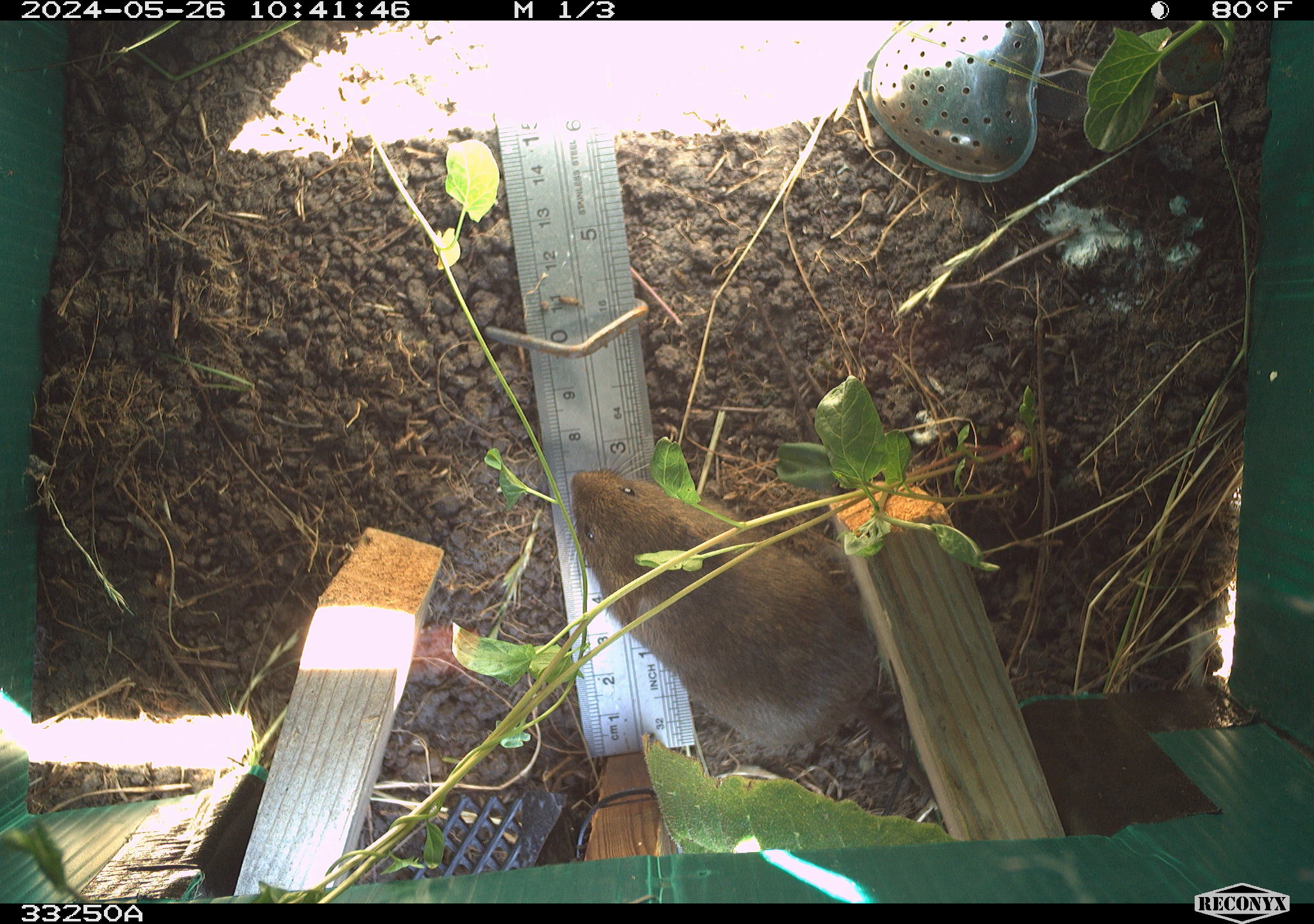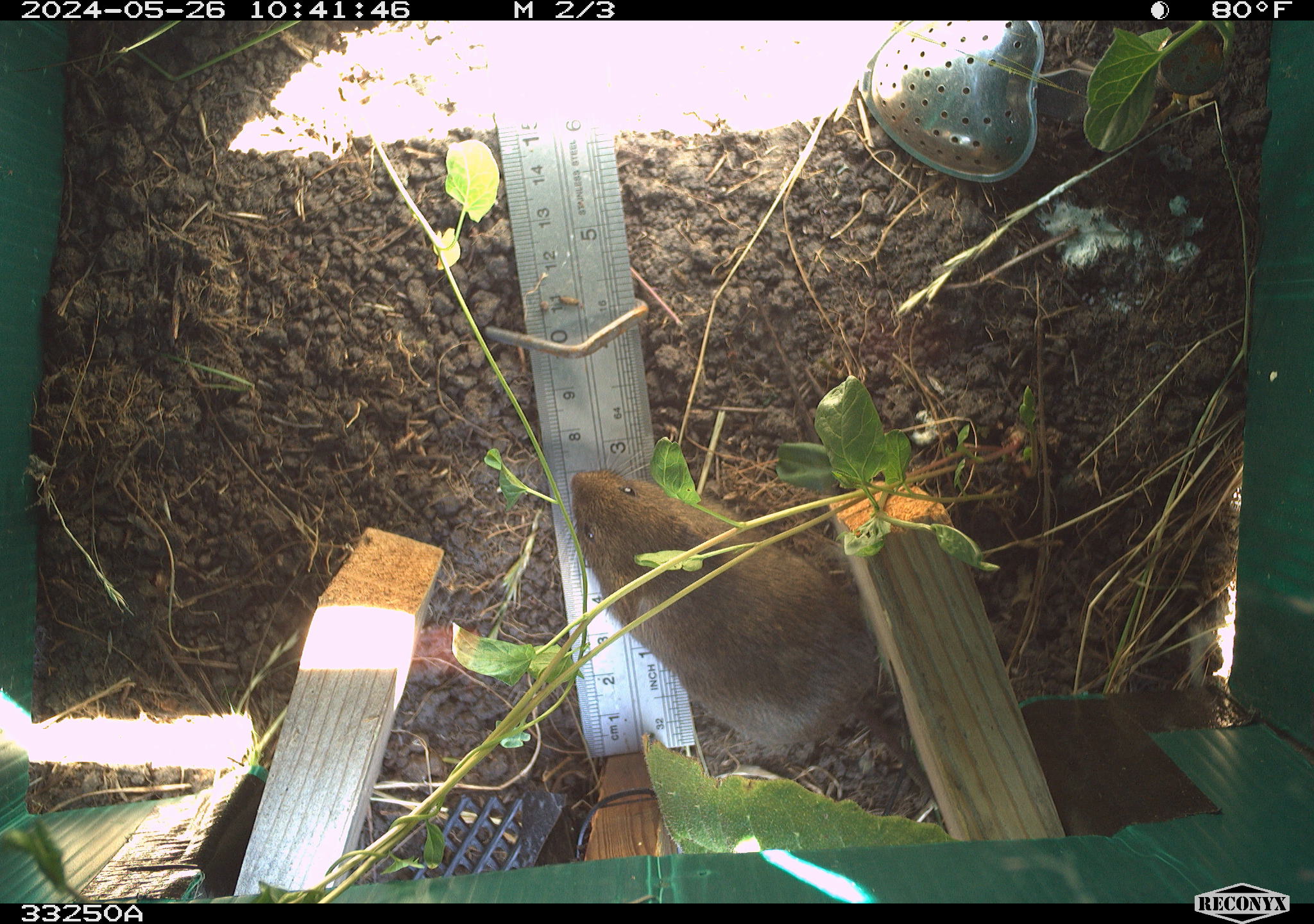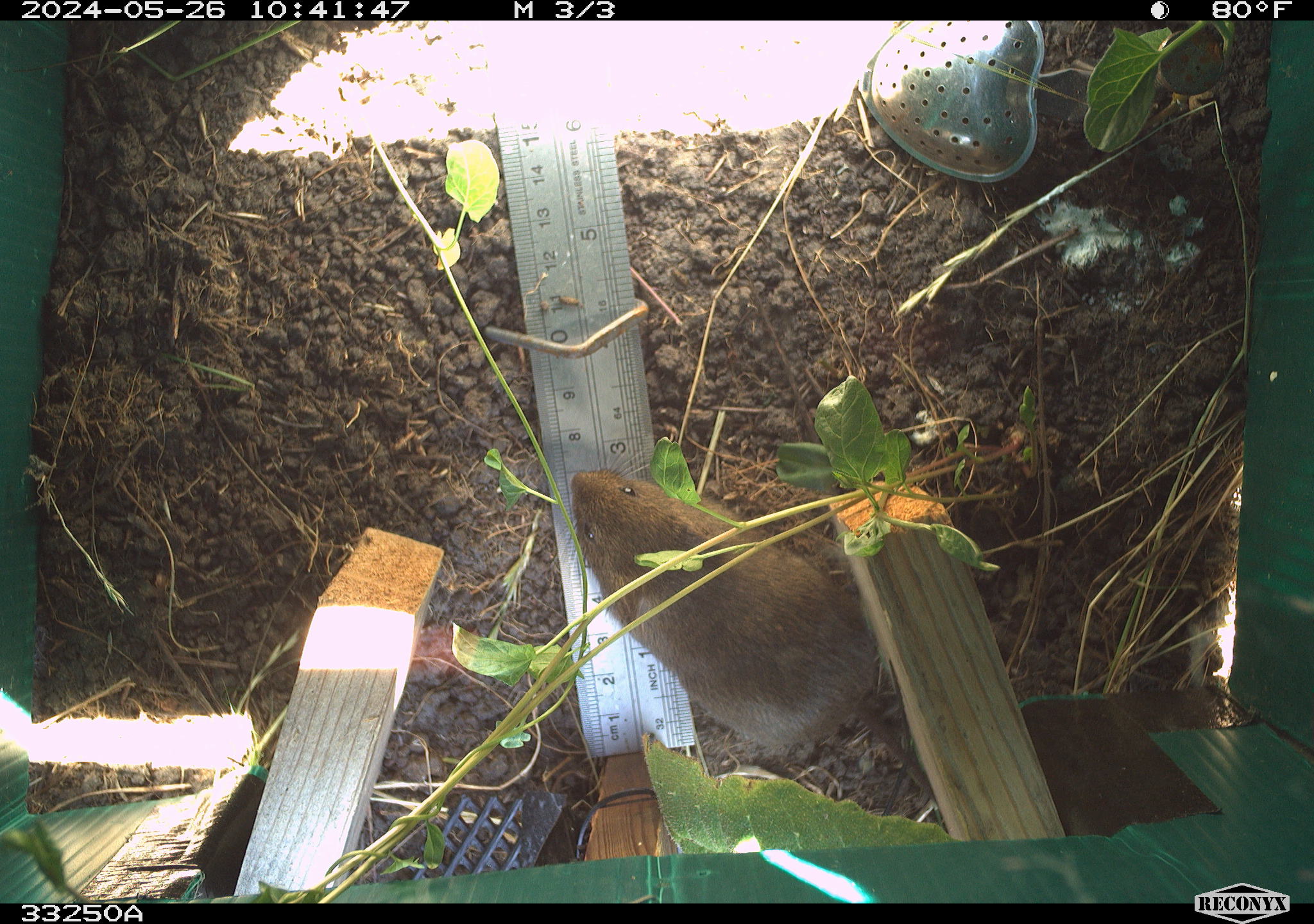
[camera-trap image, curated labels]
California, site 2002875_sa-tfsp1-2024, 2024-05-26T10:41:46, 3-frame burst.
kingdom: Animalia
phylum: Chordata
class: Mammalia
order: Rodentia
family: Cricetidae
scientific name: Arvicolinae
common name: voles, lemmings, and muskrats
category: arvicolinae subfamily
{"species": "arvicolinae subfamily (voles, lemmings, and muskrats) (Arvicolinae)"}